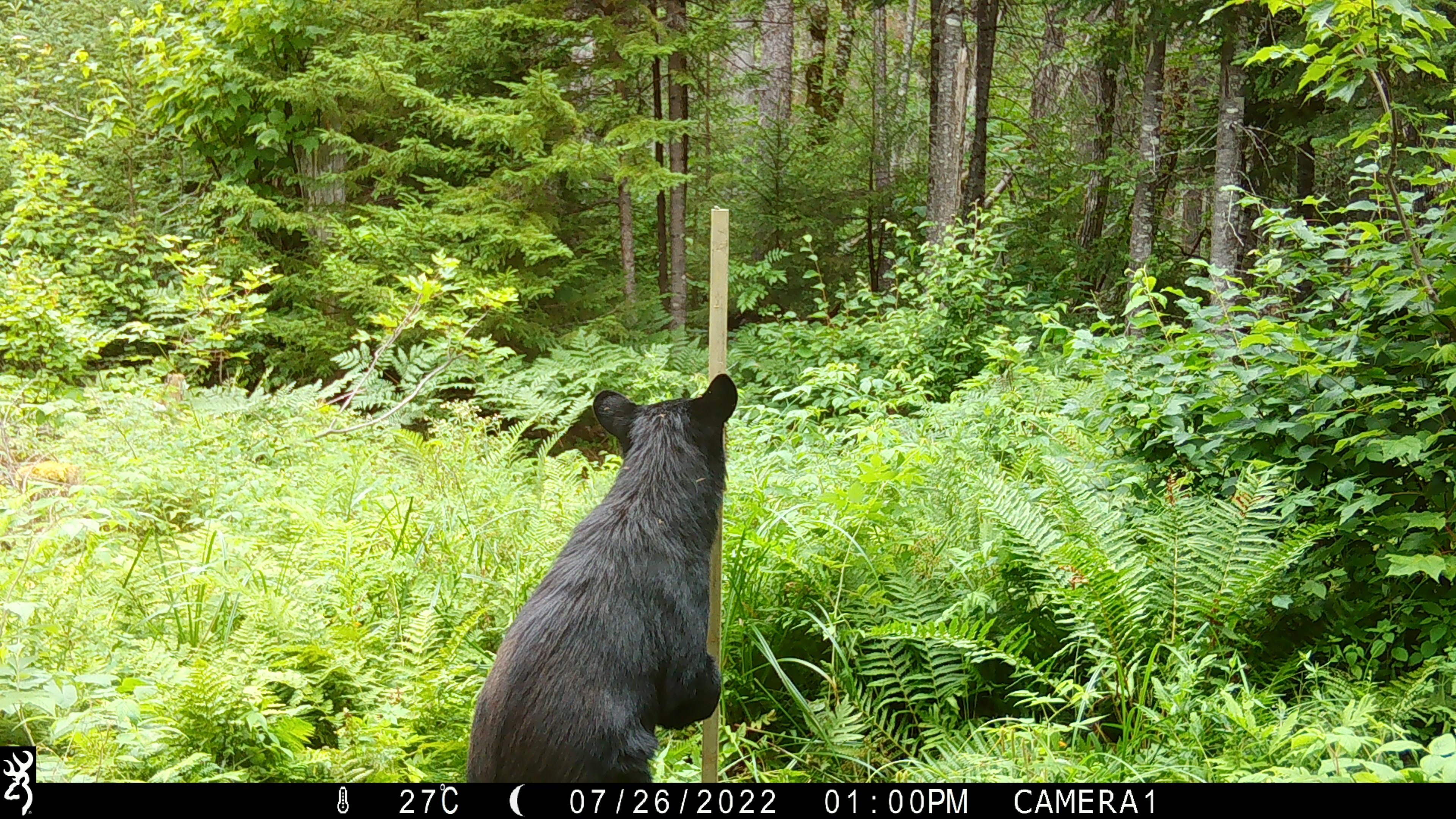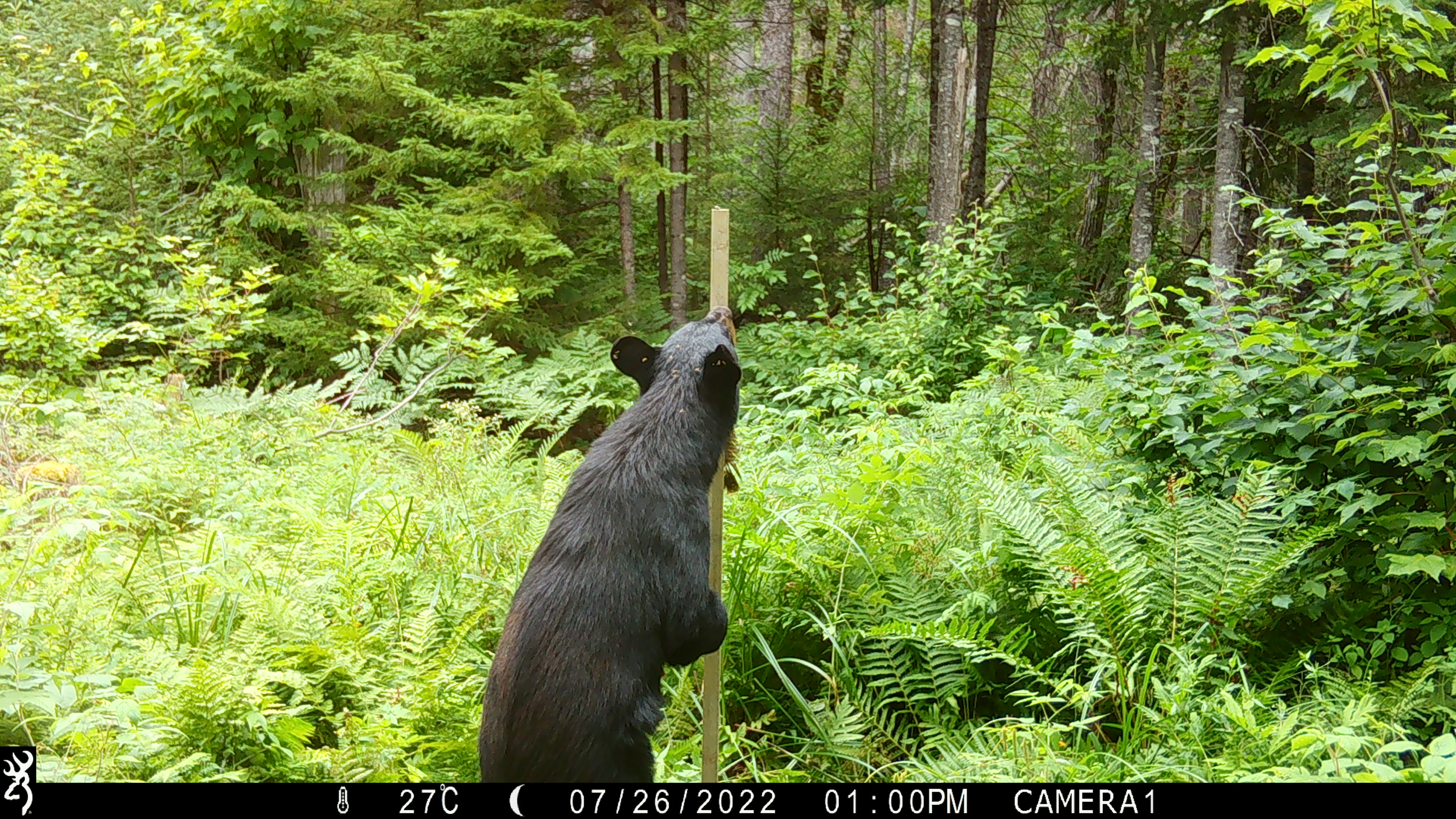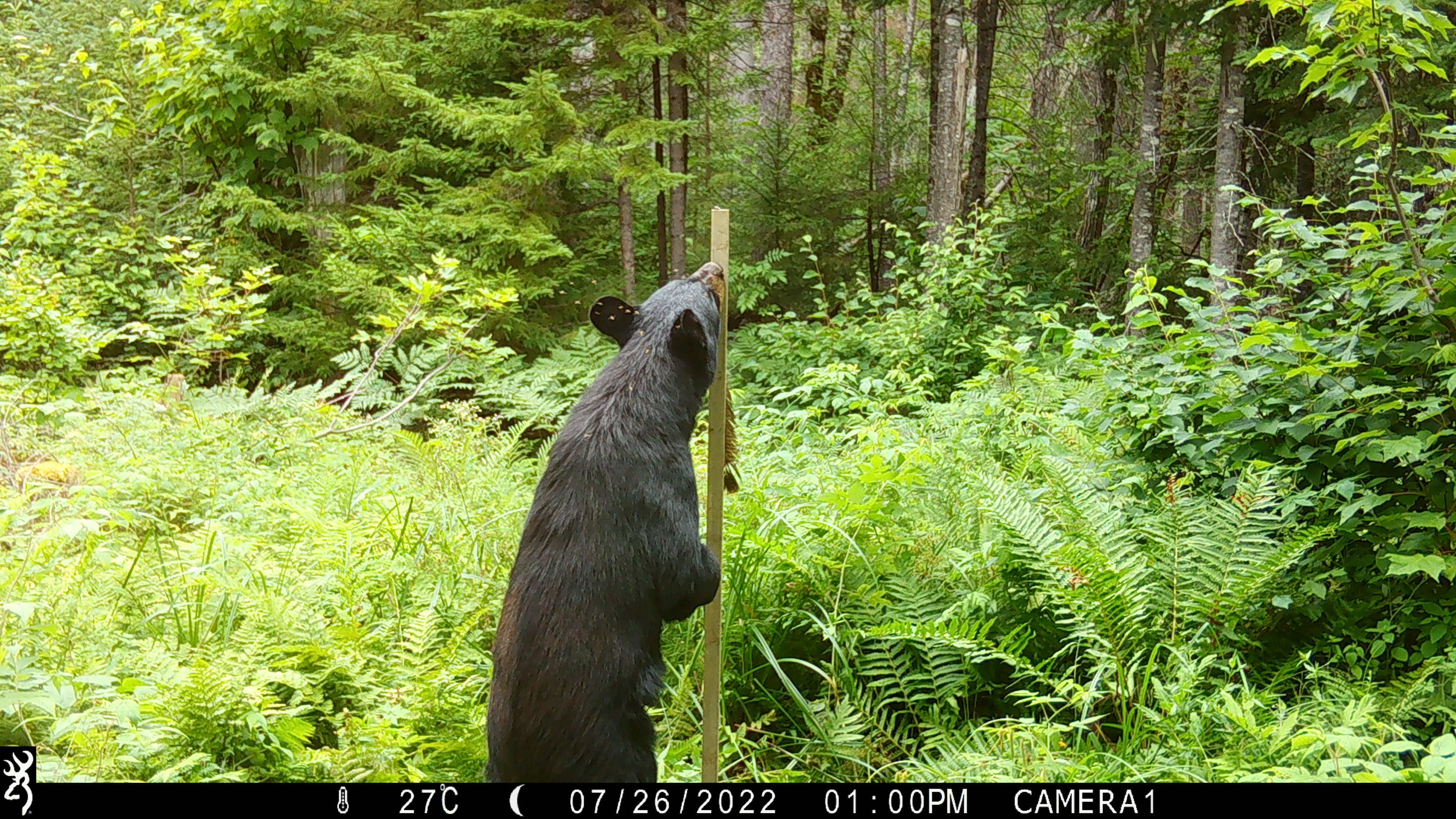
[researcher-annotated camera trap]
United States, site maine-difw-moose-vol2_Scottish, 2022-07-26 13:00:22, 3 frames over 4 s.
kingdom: Animalia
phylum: Chordata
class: Mammalia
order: Carnivora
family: Ursidae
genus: Ursus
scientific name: Ursus americanus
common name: black bear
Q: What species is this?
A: Black bear (Ursus americanus).